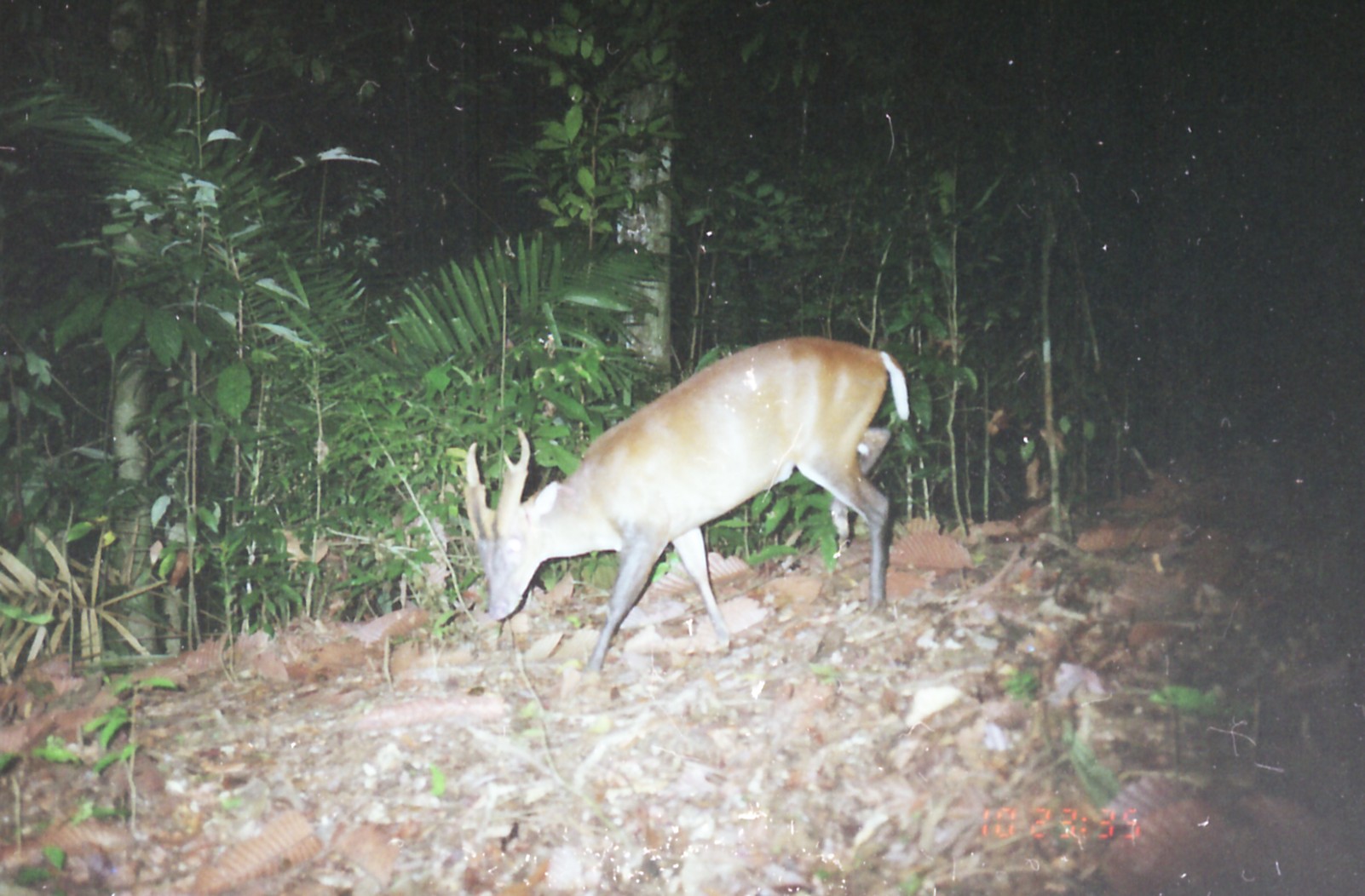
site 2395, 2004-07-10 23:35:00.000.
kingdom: Animalia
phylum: Chordata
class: Mammalia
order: Artiodactyla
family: Cervidae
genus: Muntiacus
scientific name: Muntiacus muntjak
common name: southern red muntjac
Muntiacus muntjak (southern red muntjac), count 1.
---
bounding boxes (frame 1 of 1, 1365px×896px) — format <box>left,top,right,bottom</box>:
muntiacus muntjak: <box>461,334,909,676</box>